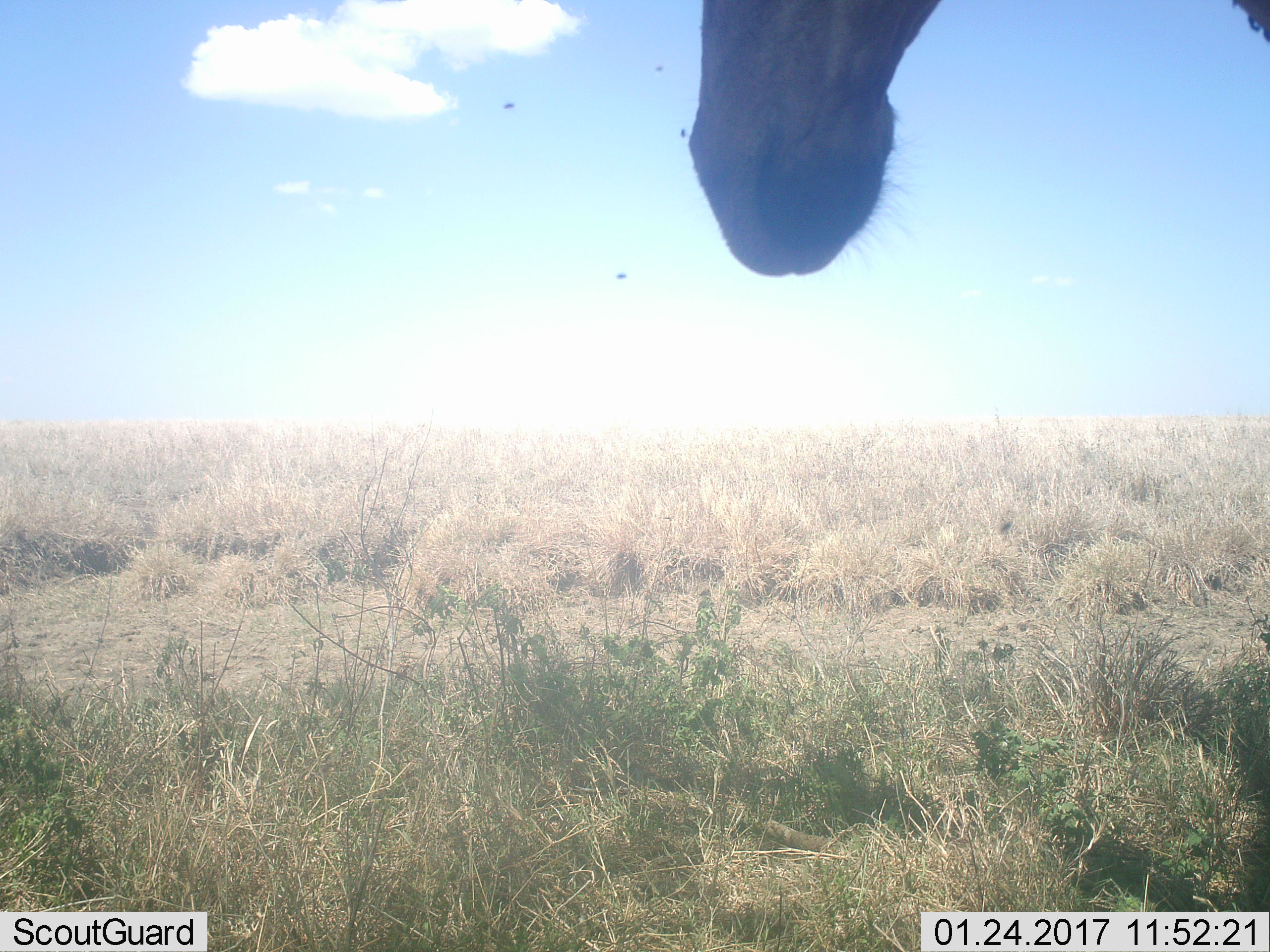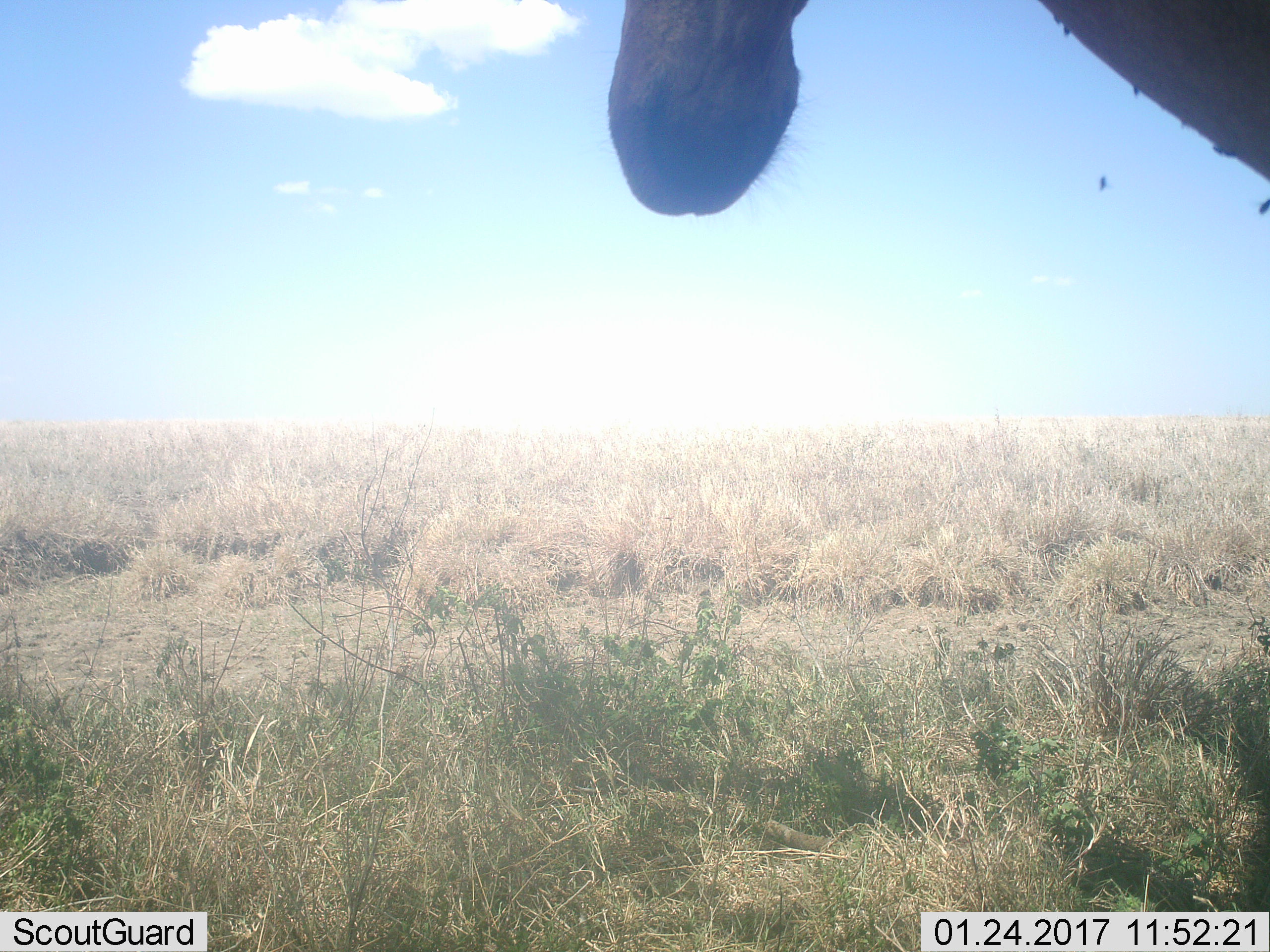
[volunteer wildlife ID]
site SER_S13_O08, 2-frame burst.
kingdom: Animalia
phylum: Chordata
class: Mammalia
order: Artiodactyla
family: Bovidae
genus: Alcelaphus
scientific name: Alcelaphus buselaphus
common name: hartebeest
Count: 1.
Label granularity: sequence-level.